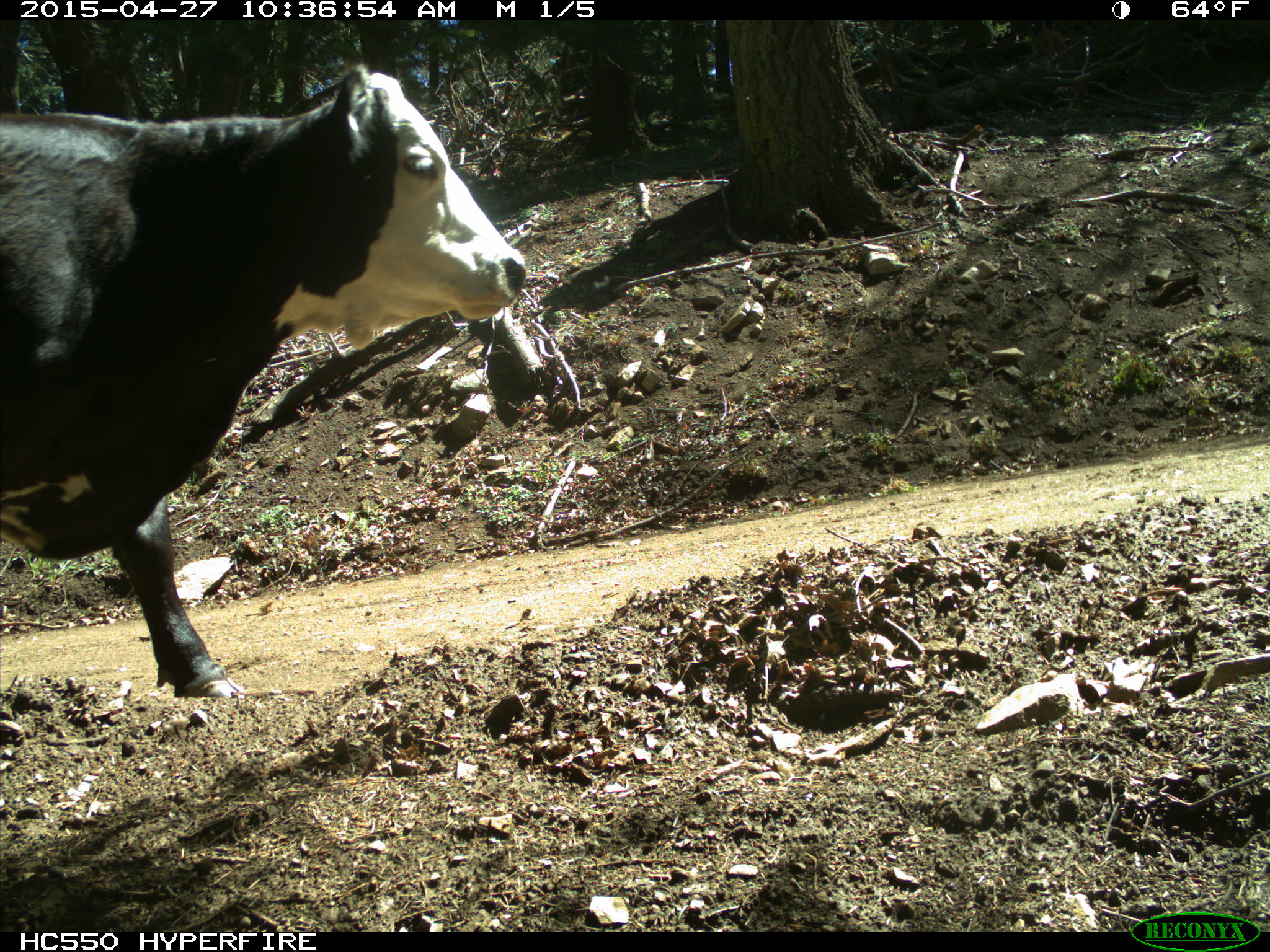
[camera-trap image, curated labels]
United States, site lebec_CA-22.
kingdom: Animalia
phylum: Chordata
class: Mammalia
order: Artiodactyla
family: Bovidae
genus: Bos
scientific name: Bos taurus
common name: domestic cow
Bos taurus (domestic cow).